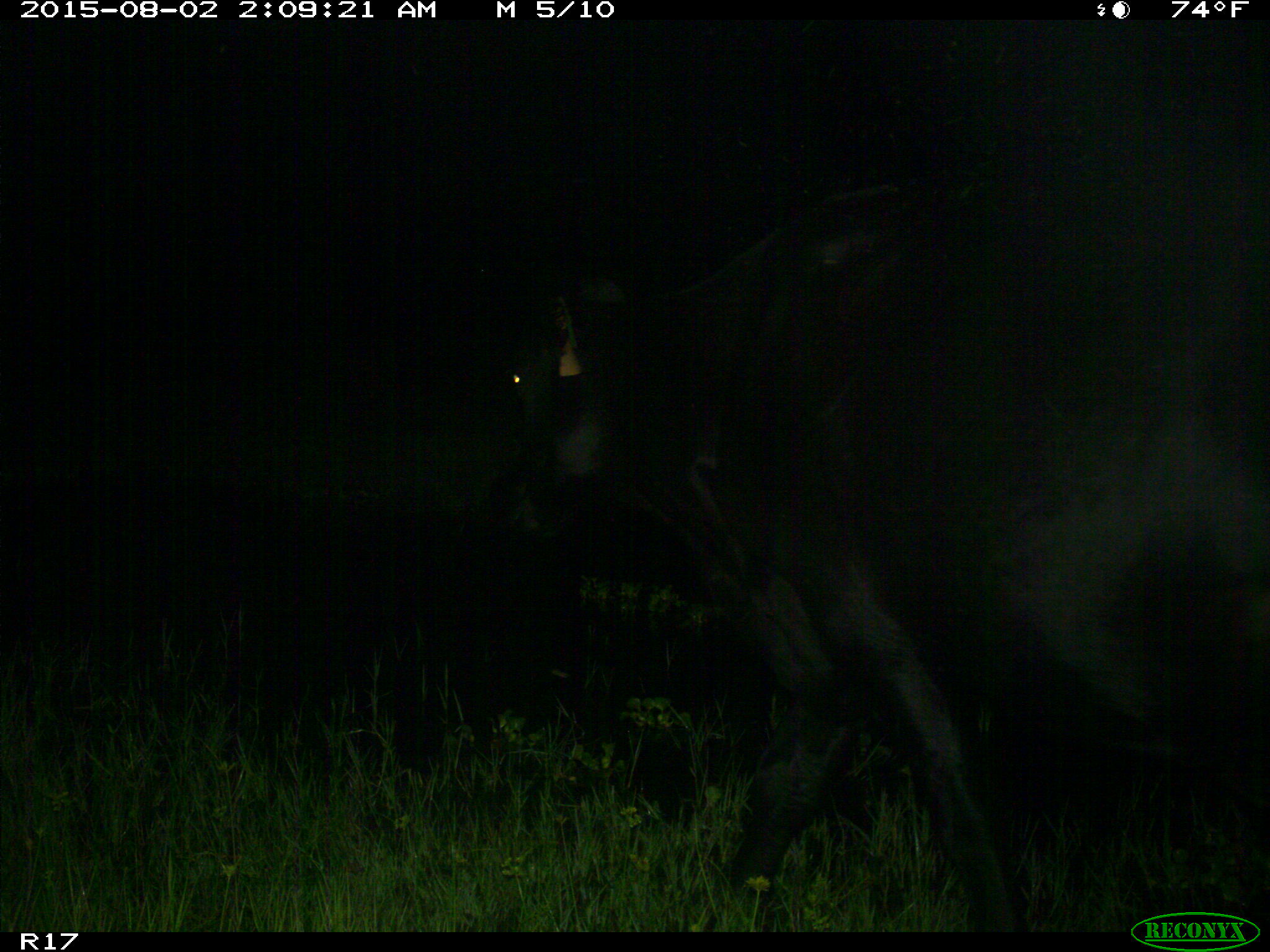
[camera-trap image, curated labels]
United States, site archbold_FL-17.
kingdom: Animalia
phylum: Chordata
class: Mammalia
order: Artiodactyla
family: Bovidae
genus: Bos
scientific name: Bos taurus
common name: domestic cow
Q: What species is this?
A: Bos taurus (domestic cow).